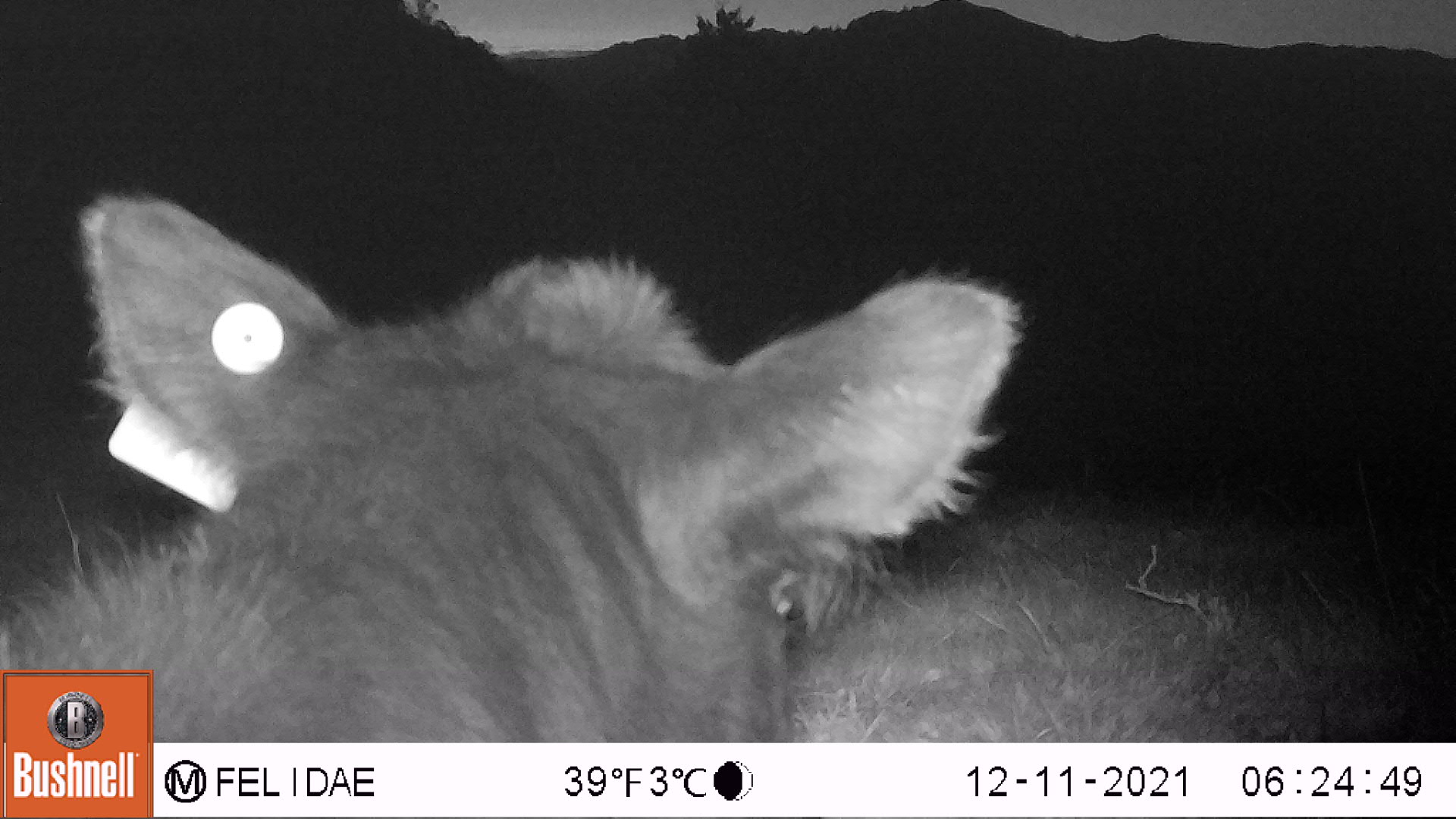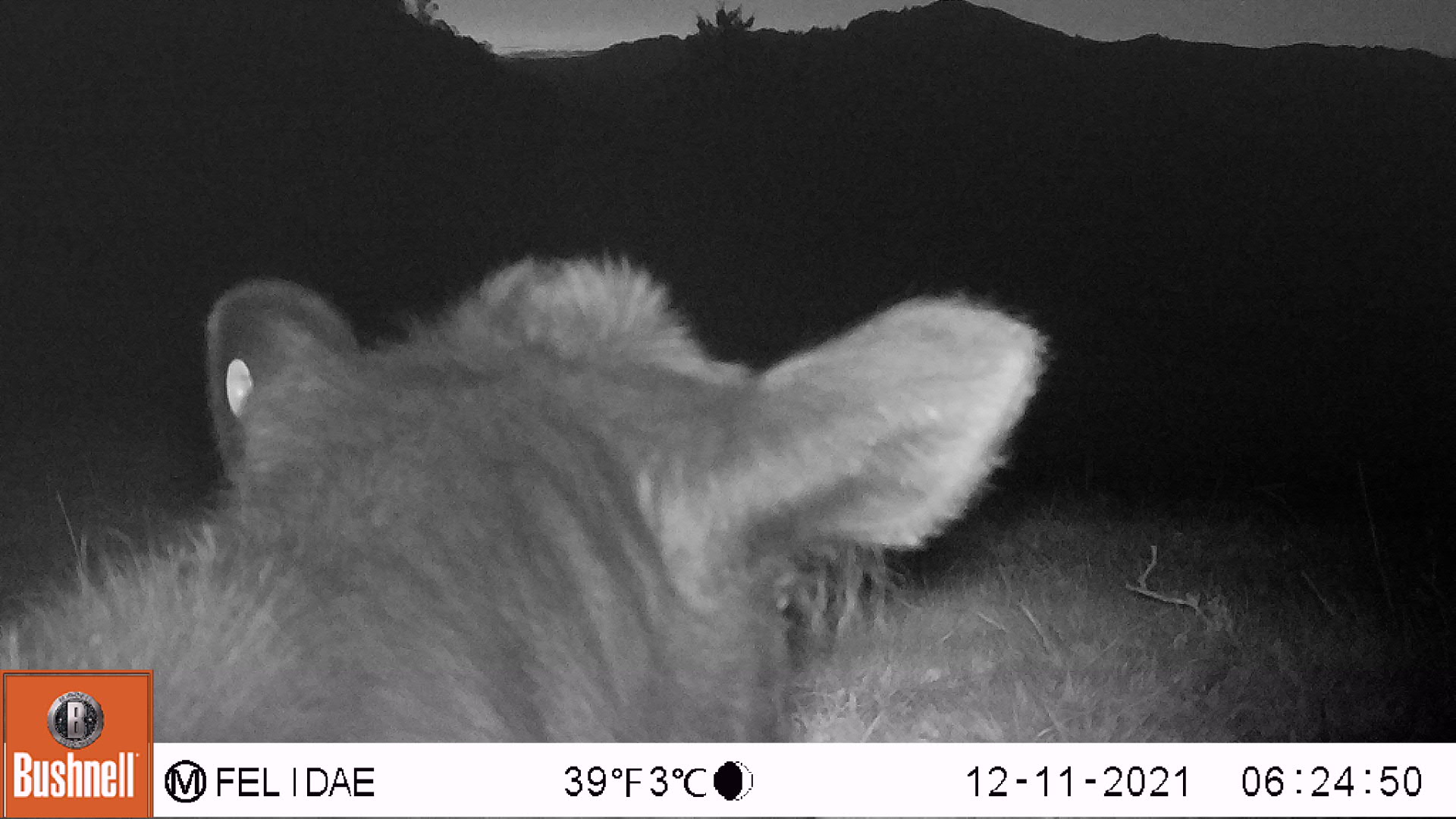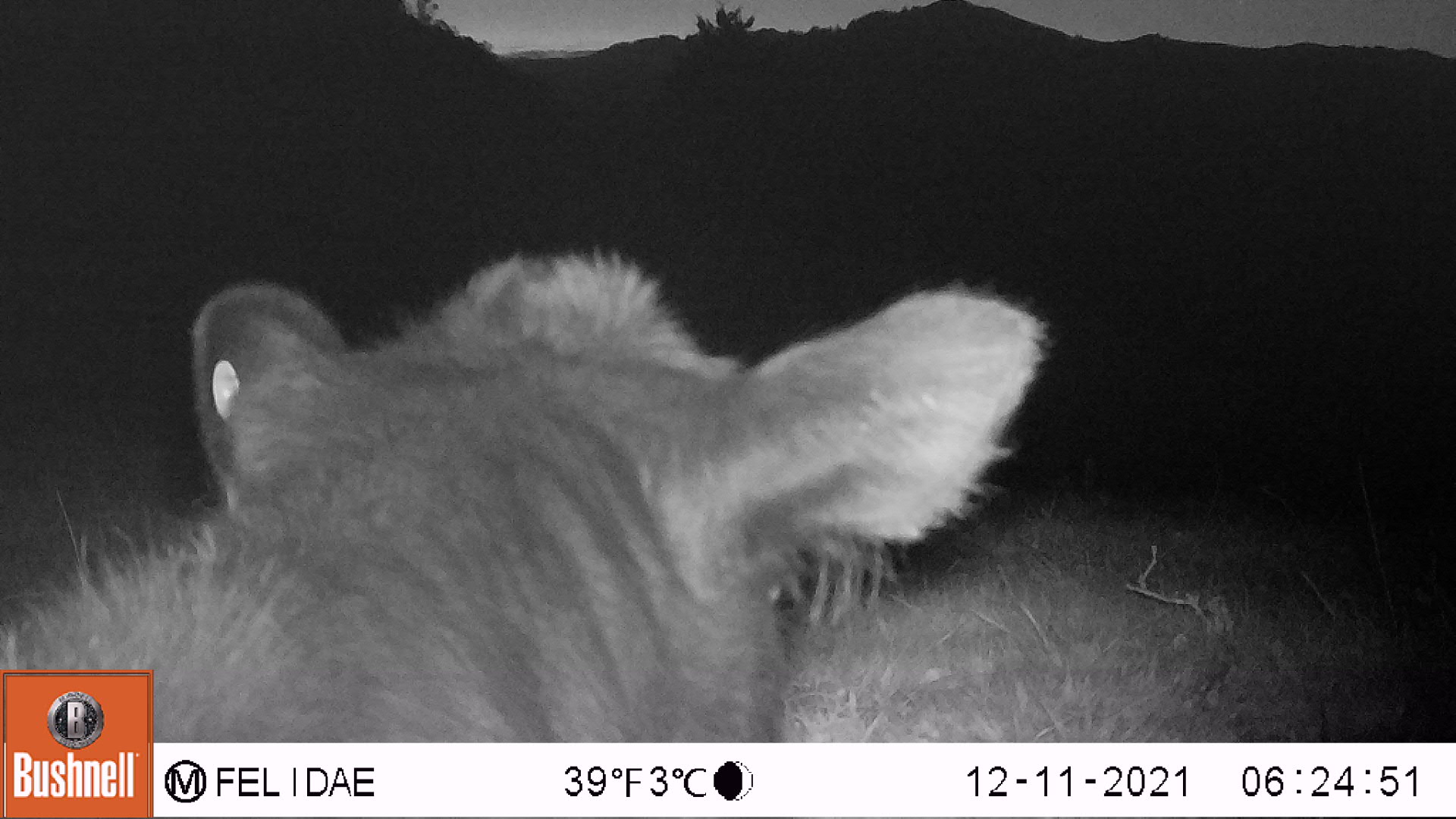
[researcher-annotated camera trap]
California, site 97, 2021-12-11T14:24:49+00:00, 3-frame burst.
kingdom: Animalia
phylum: Chordata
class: Mammalia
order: Artiodactyla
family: Bovidae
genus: Bos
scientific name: Bos taurus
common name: domestic cattle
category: cattle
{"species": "cattle (domestic cattle) (Bos taurus)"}